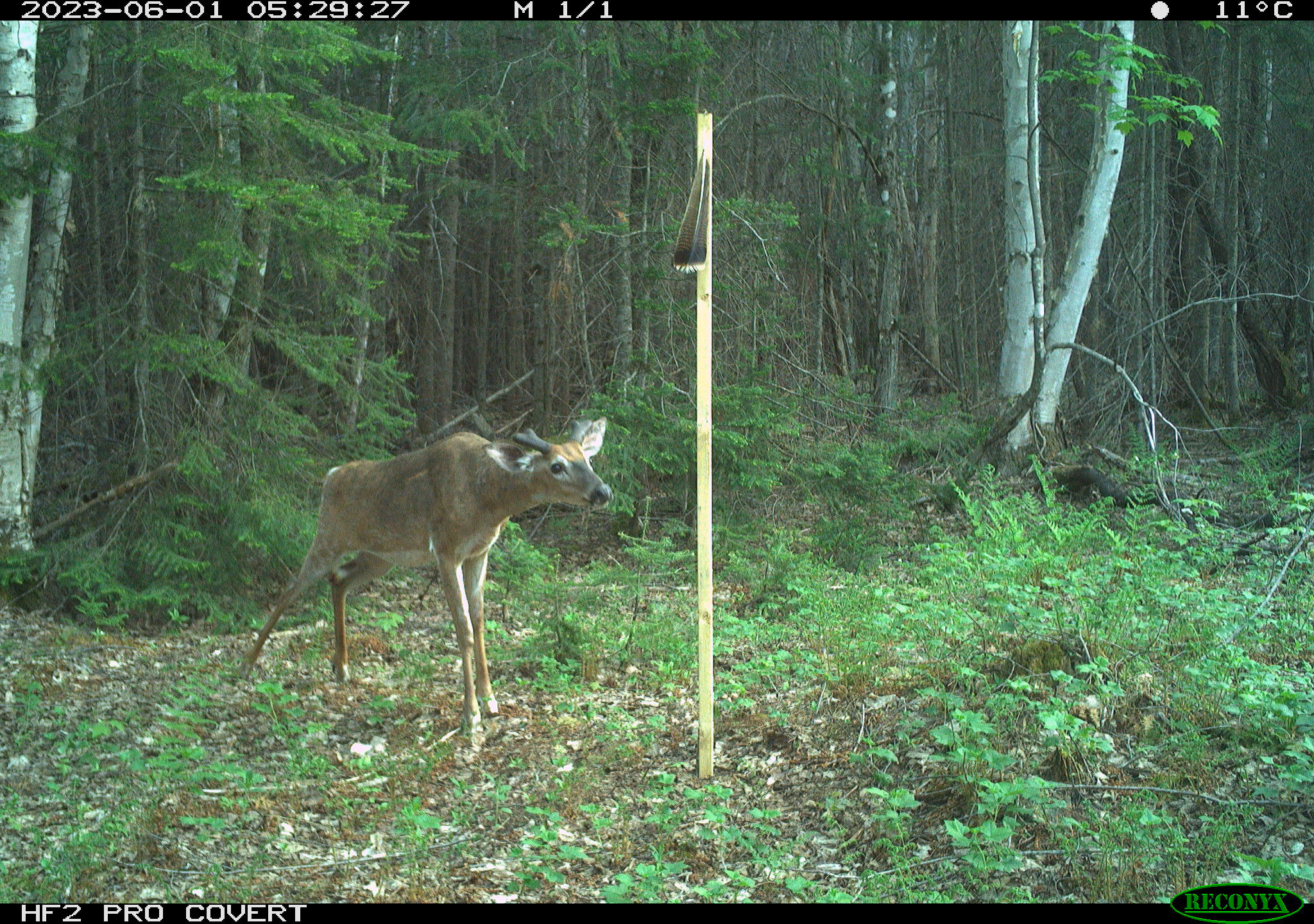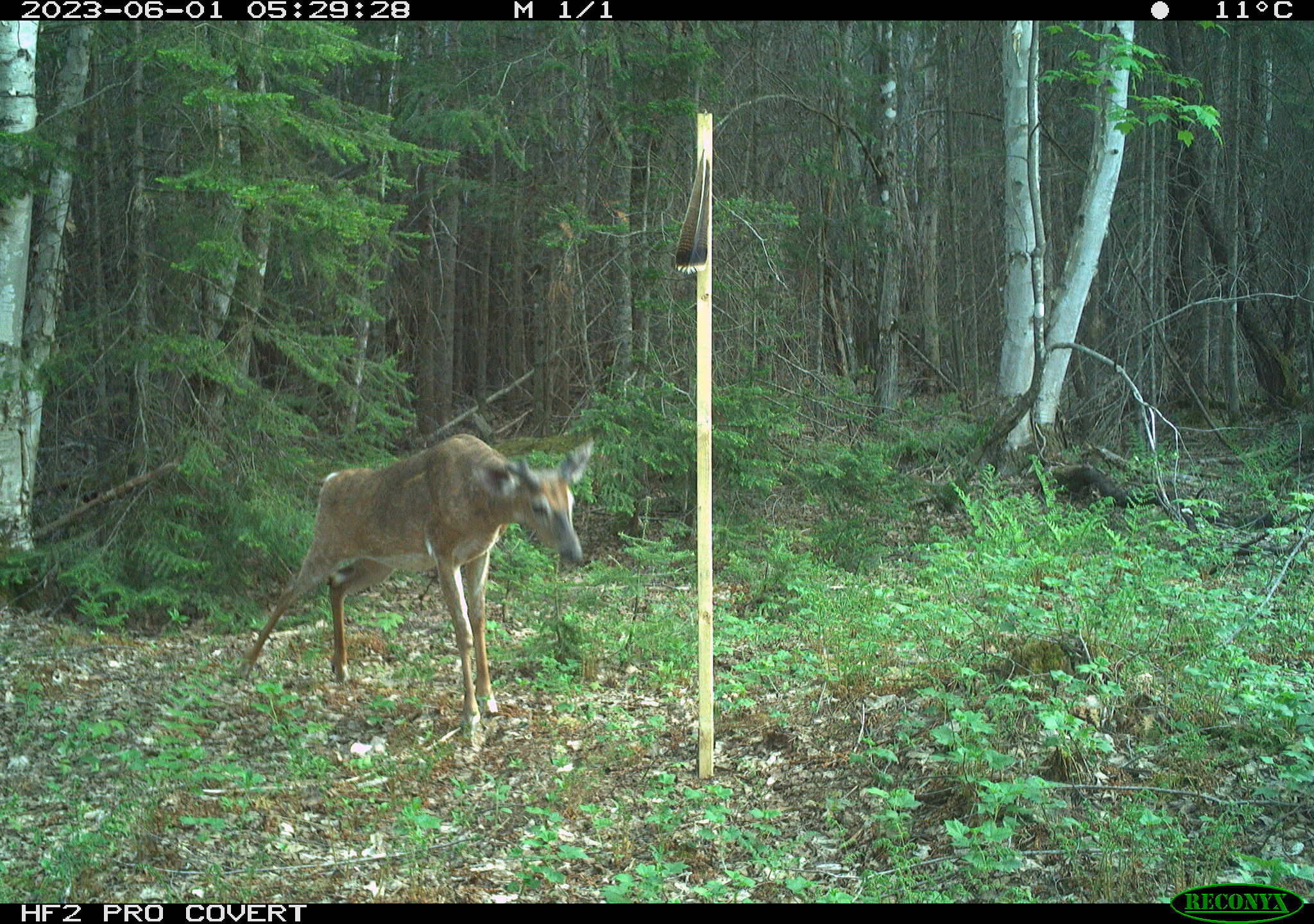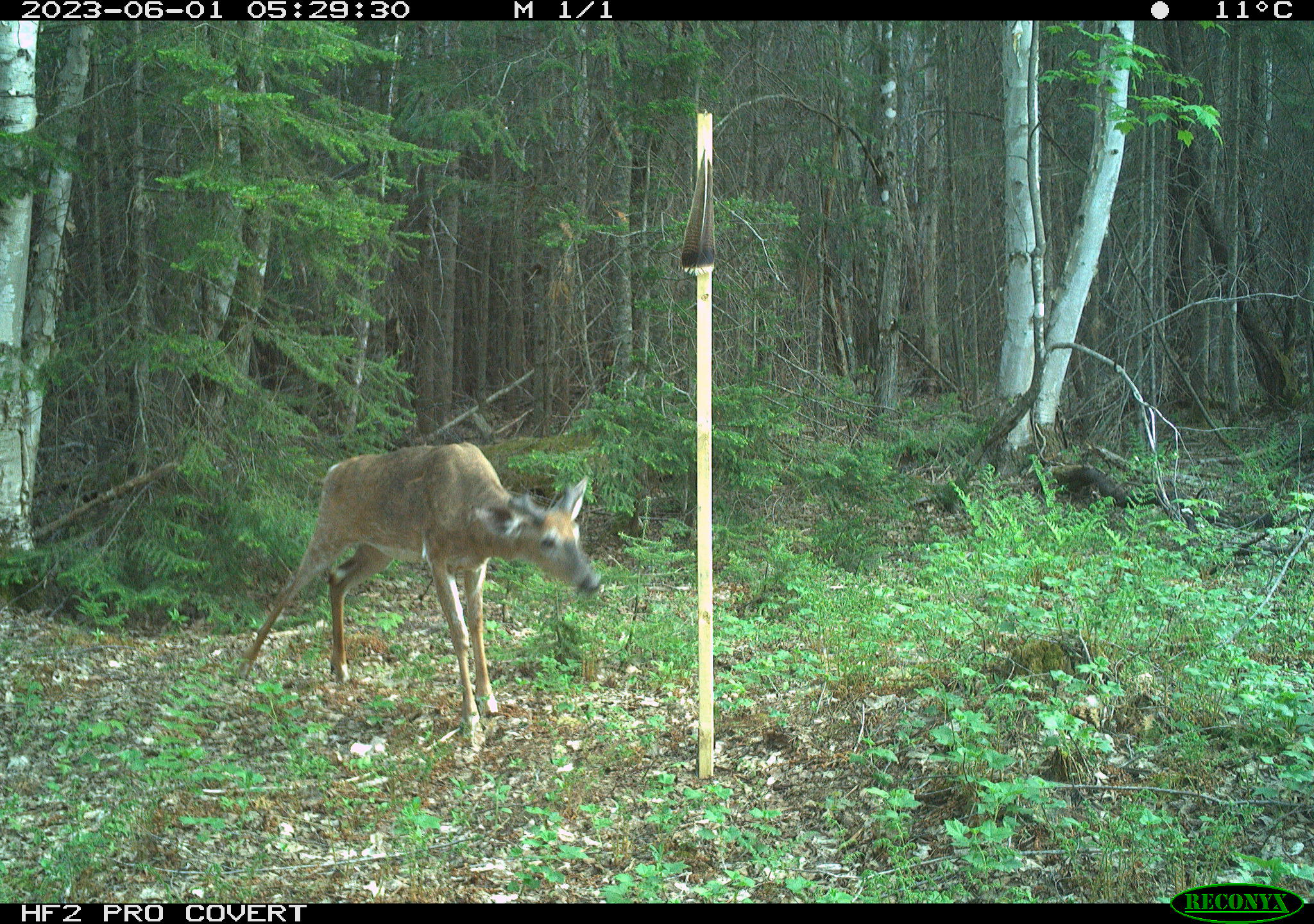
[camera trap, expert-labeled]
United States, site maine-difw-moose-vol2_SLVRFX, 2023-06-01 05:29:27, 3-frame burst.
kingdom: Animalia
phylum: Chordata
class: Mammalia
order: Artiodactyla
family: Cervidae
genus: Odocoileus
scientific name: Odocoileus virginianus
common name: white-tailed deer